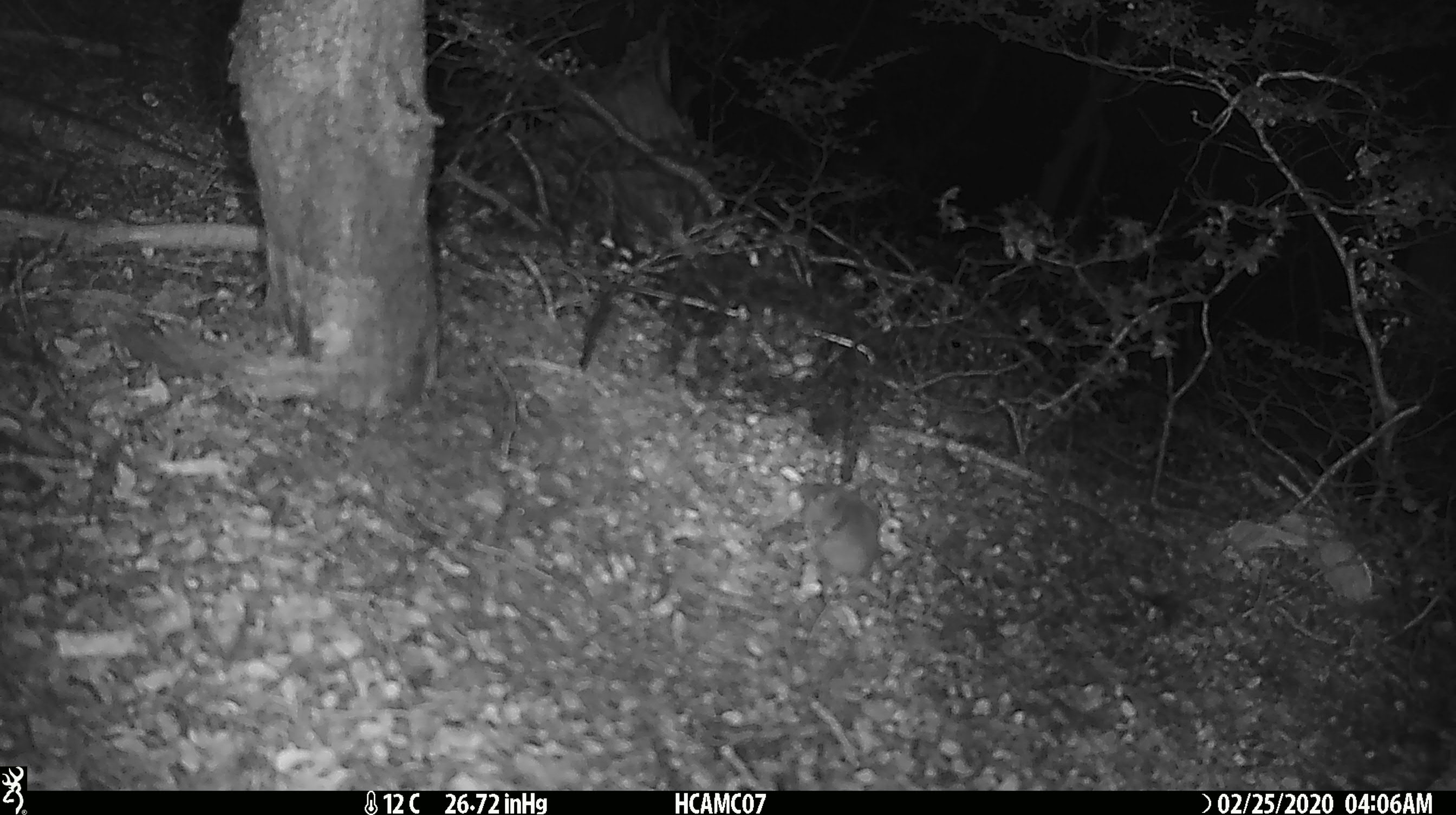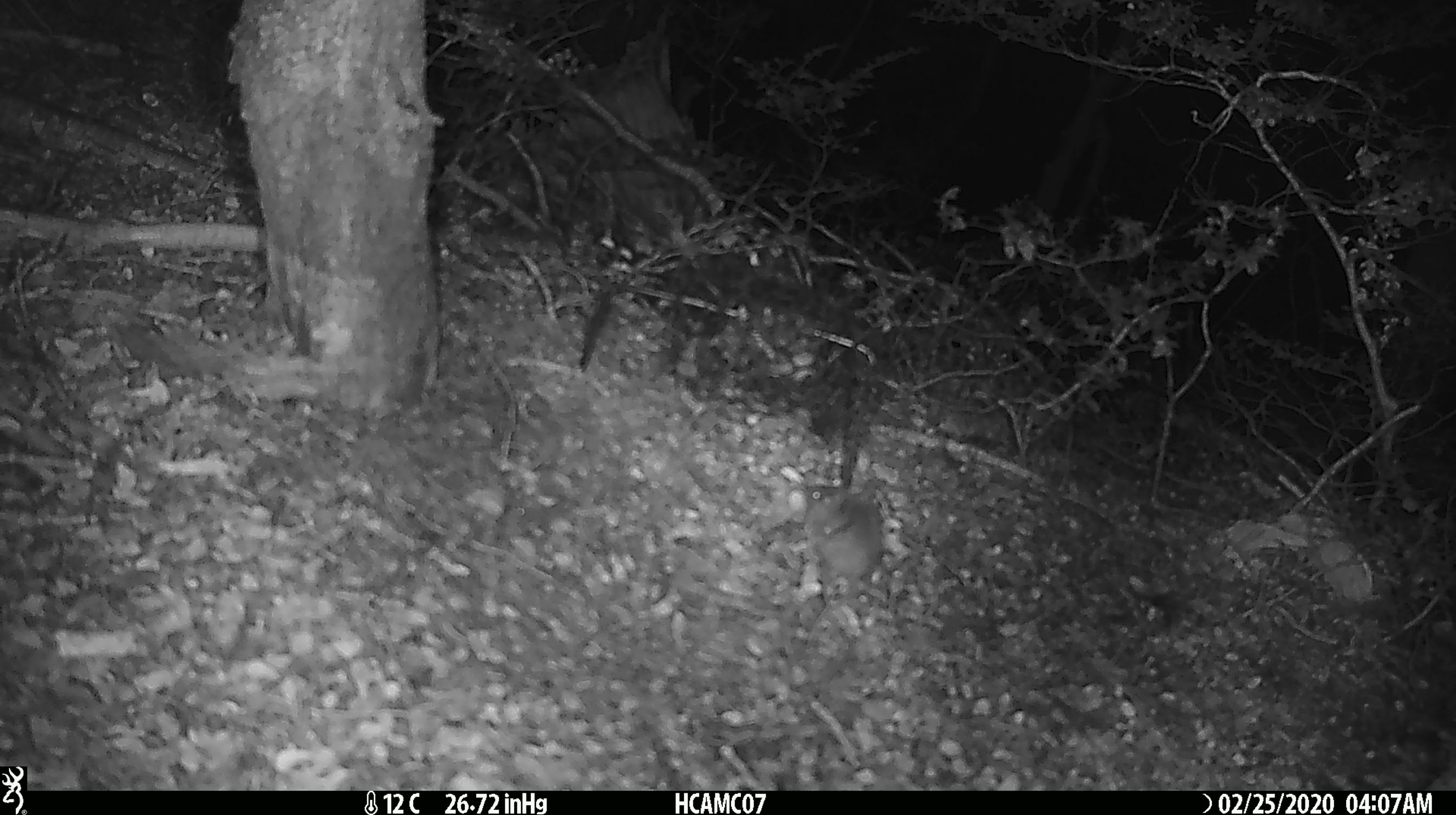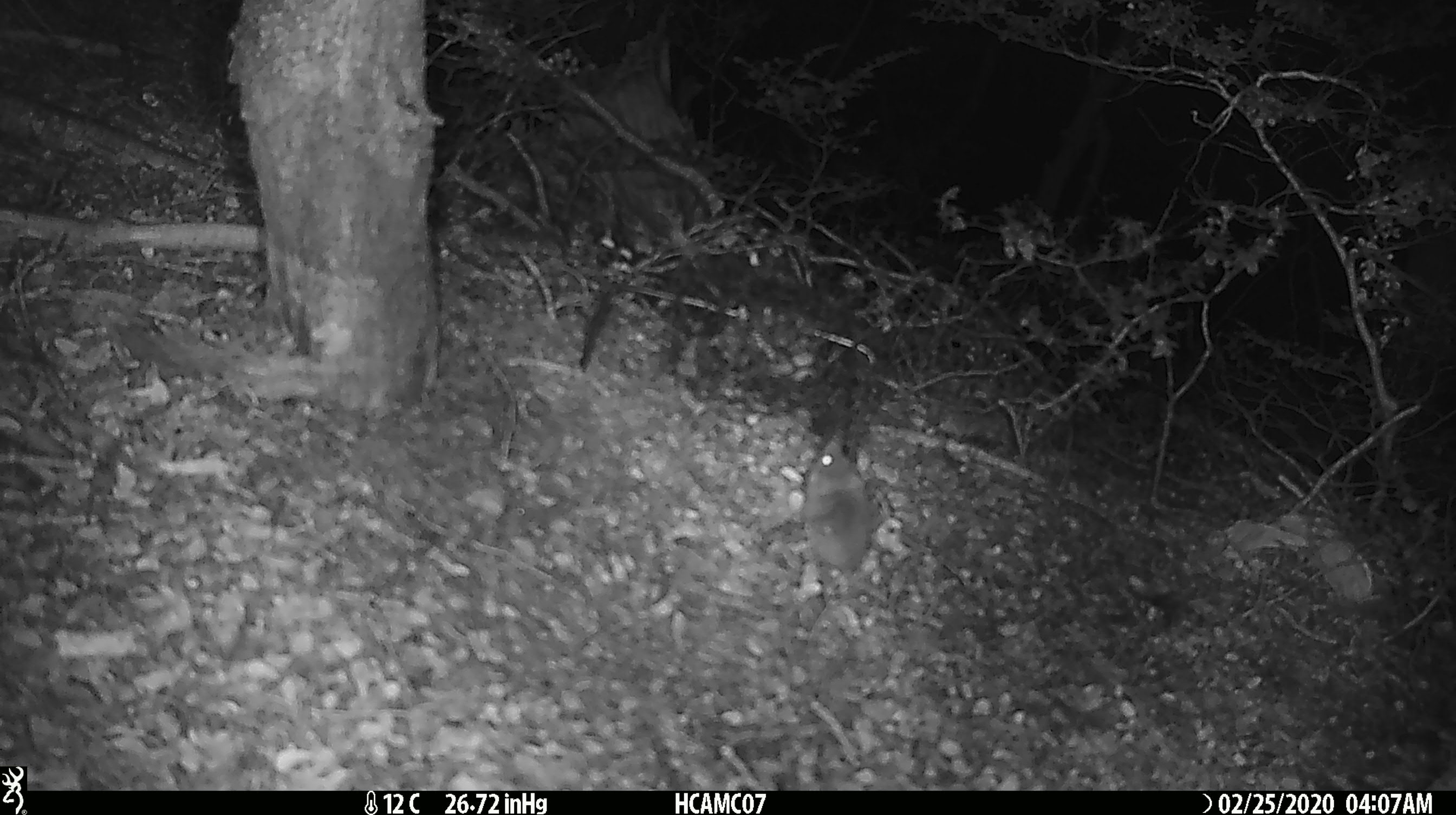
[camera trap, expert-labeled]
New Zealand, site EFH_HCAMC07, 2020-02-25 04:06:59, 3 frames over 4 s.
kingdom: Animalia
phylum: Chordata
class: Mammalia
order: Rodentia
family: Muridae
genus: Mus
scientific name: Mus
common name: mouse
Mouse (Mus).